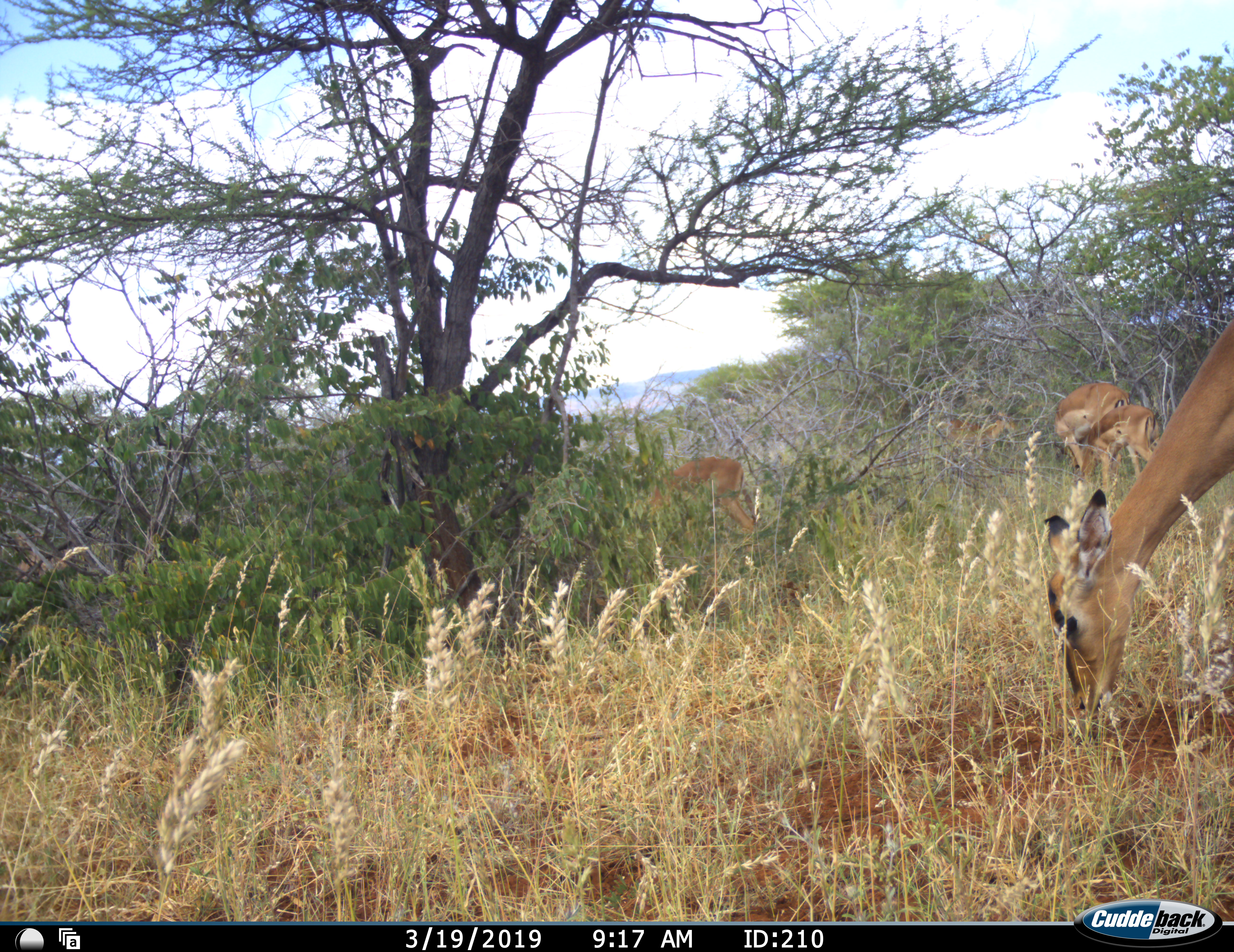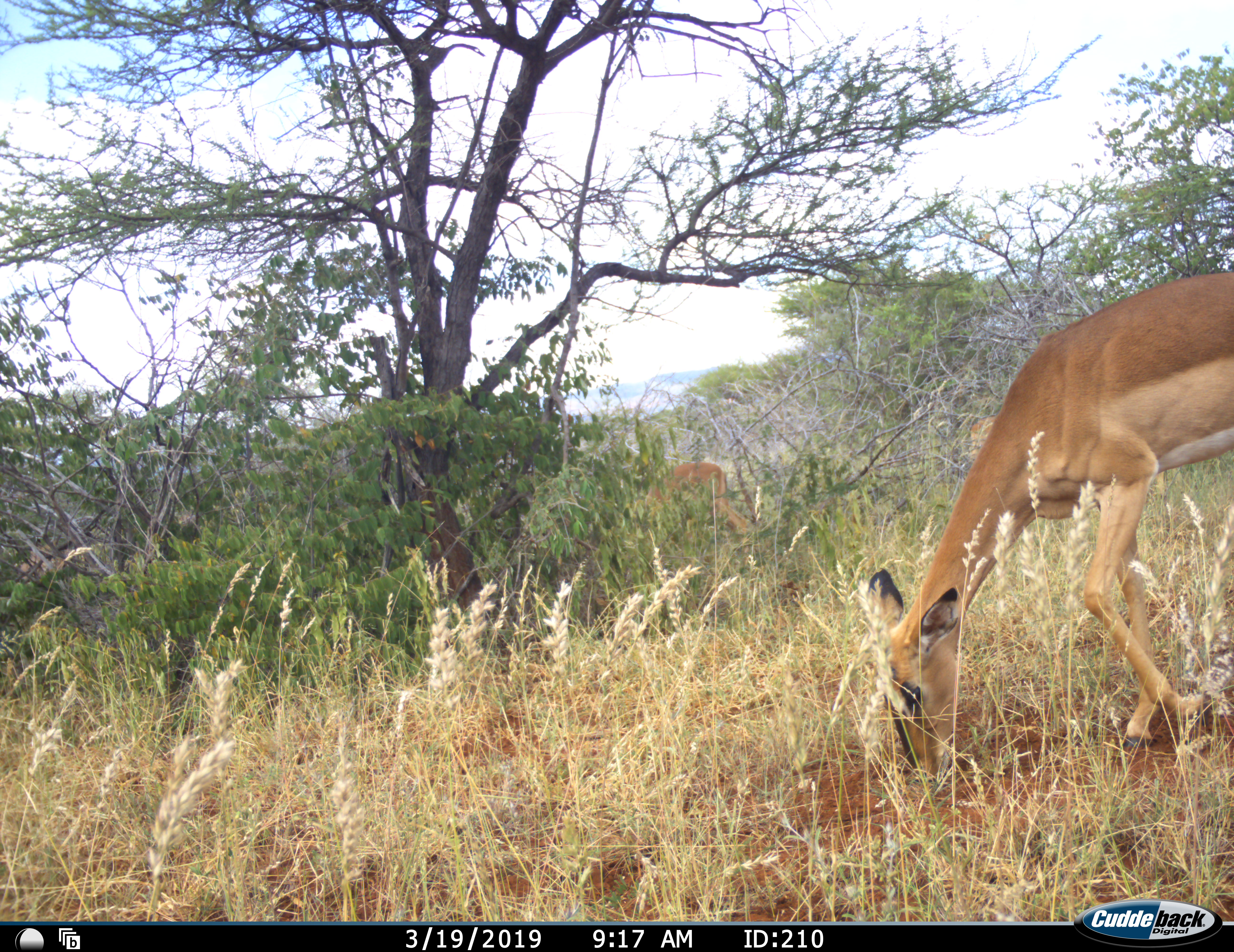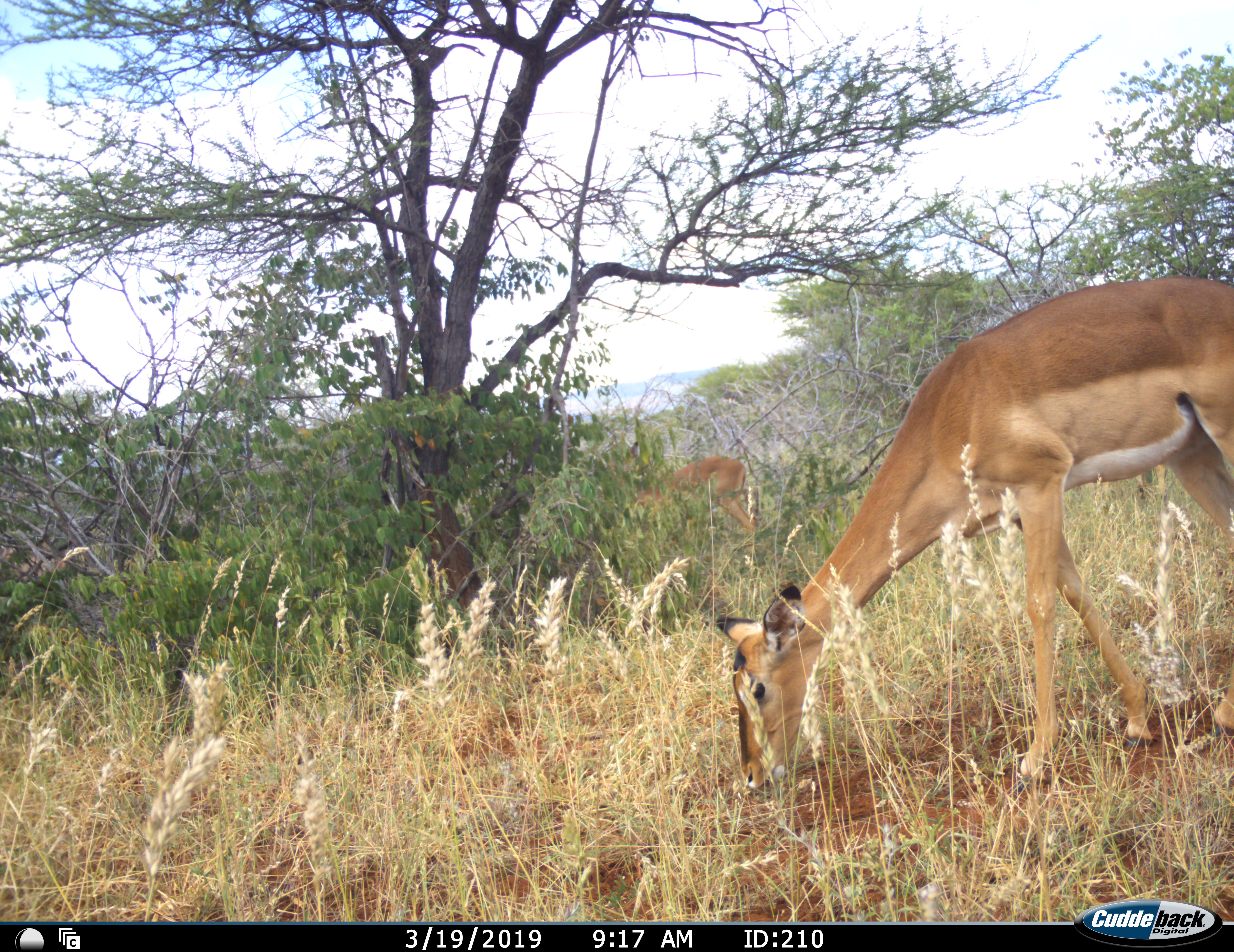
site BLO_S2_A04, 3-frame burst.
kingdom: Animalia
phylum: Chordata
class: Mammalia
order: Artiodactyla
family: Bovidae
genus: Aepyceros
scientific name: Aepyceros melampus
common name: impala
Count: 5.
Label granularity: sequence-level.